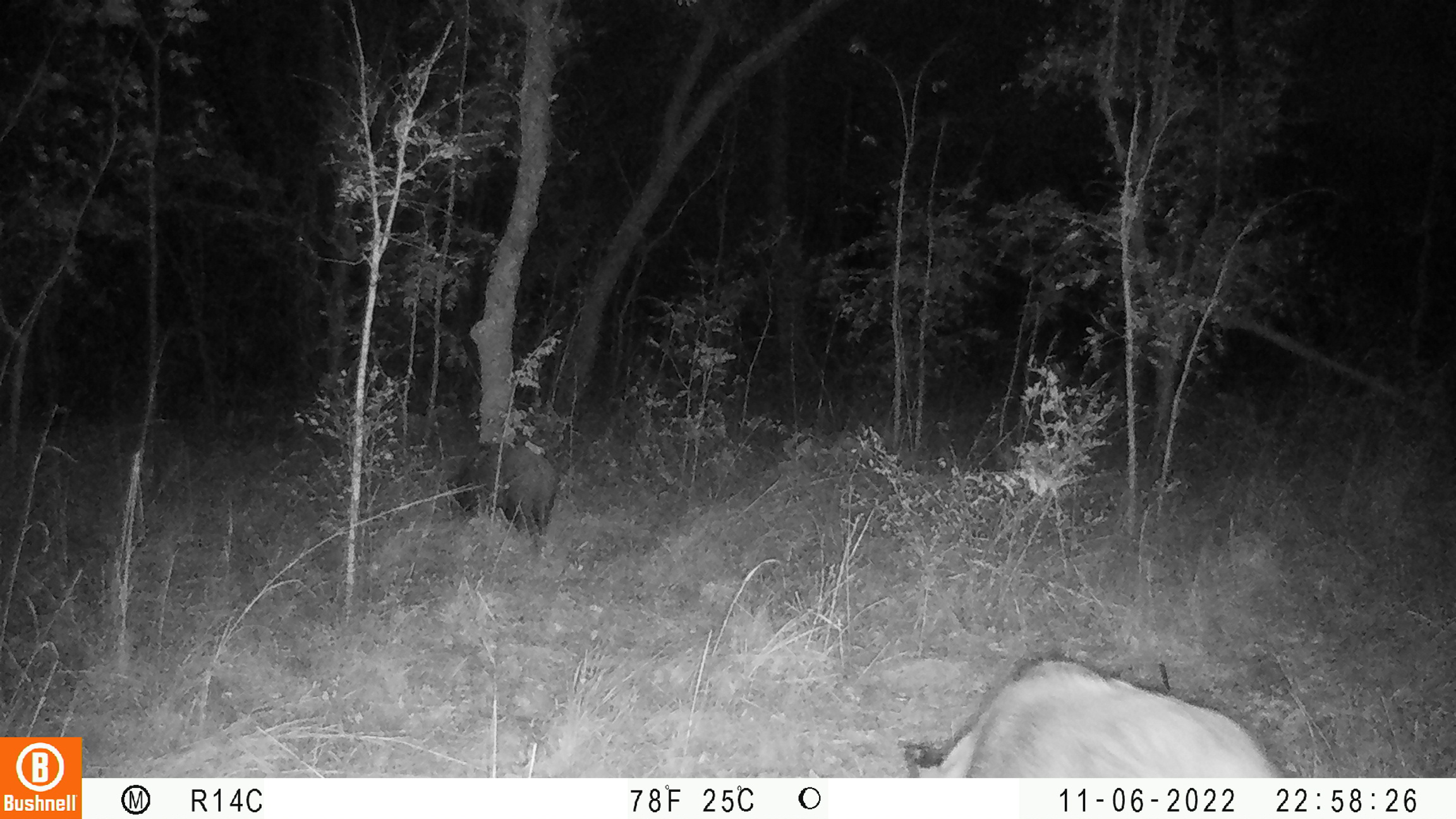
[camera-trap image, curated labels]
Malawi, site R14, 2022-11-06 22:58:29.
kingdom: Animalia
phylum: Chordata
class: Mammalia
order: Artiodactyla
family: Suidae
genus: Potamochoerus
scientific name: Potamochoerus larvatus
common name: bushpig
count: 2